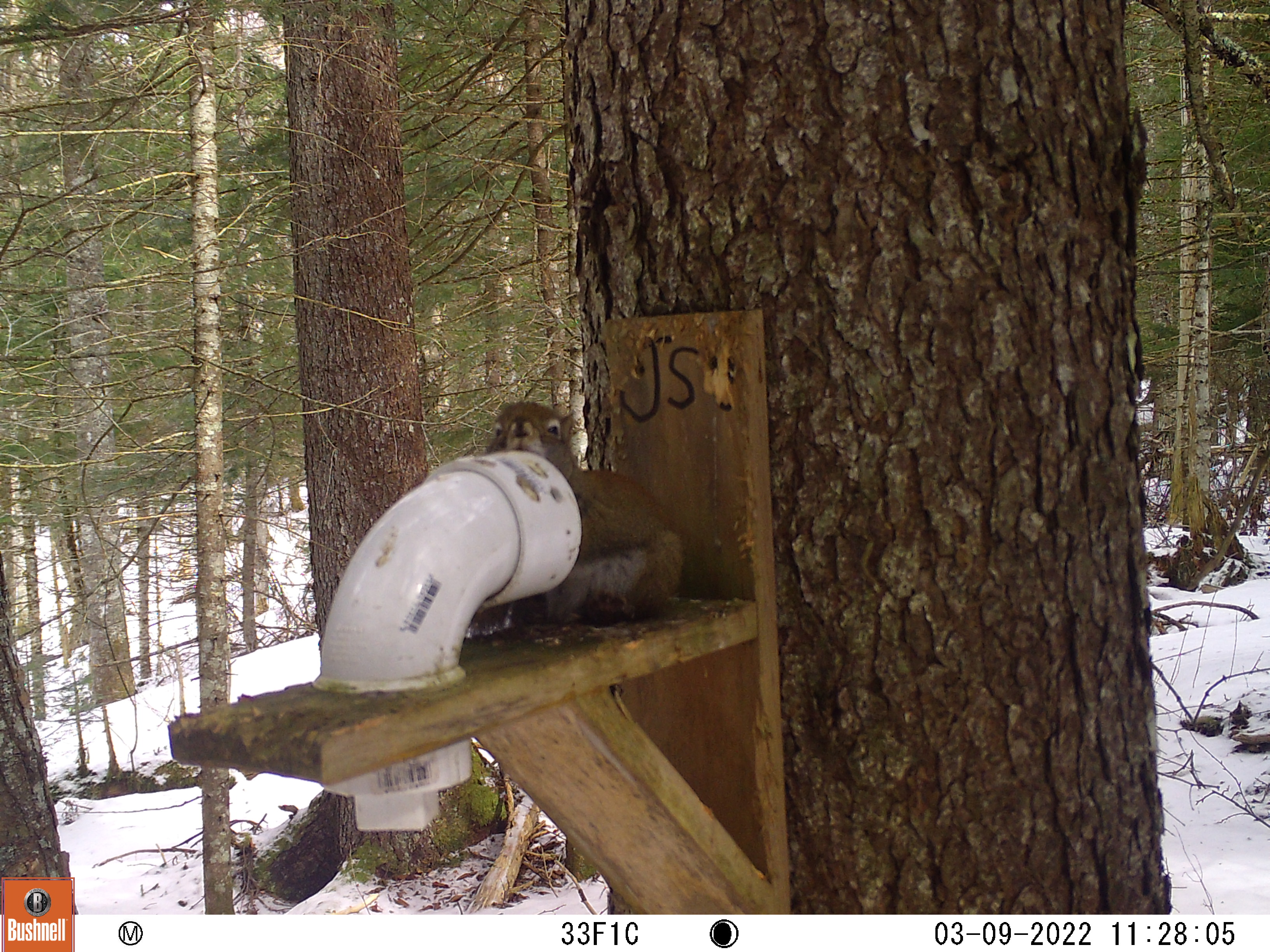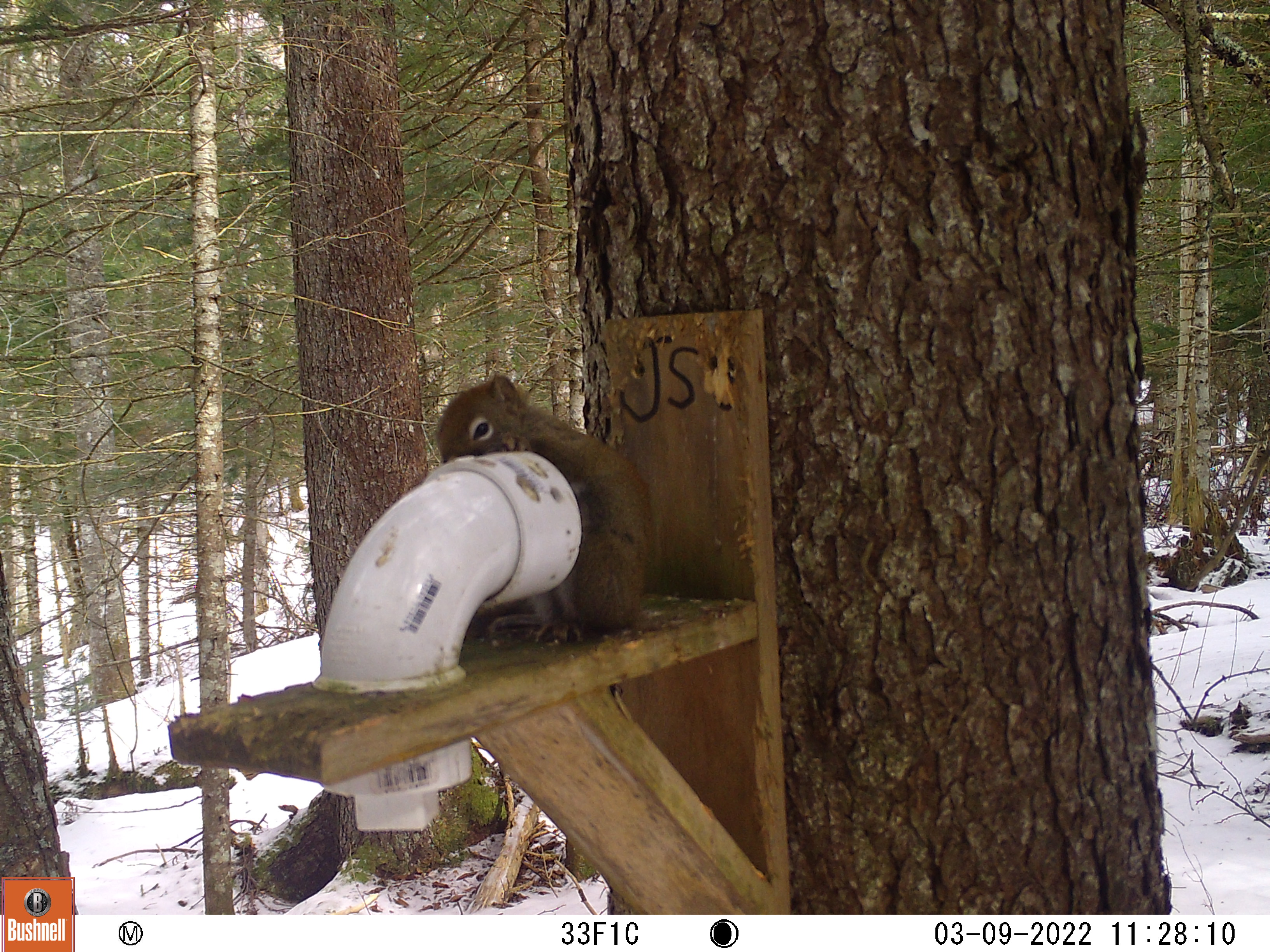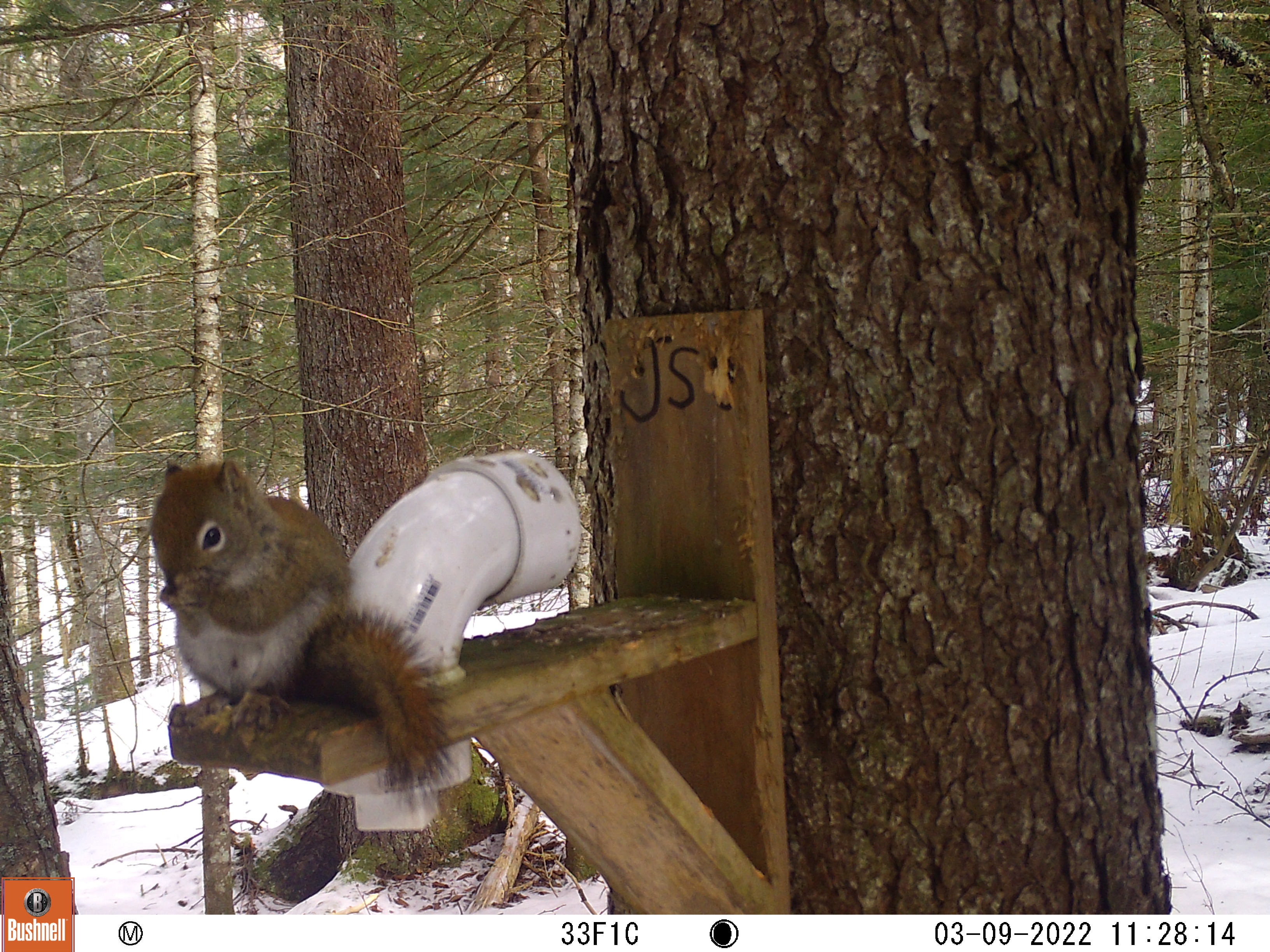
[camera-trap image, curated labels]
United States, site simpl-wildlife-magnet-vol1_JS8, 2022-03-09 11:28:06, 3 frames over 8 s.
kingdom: Animalia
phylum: Chordata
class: Mammalia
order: Rodentia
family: Sciuridae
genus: Tamiasciurus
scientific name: Tamiasciurus hudsonicus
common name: red squirrel